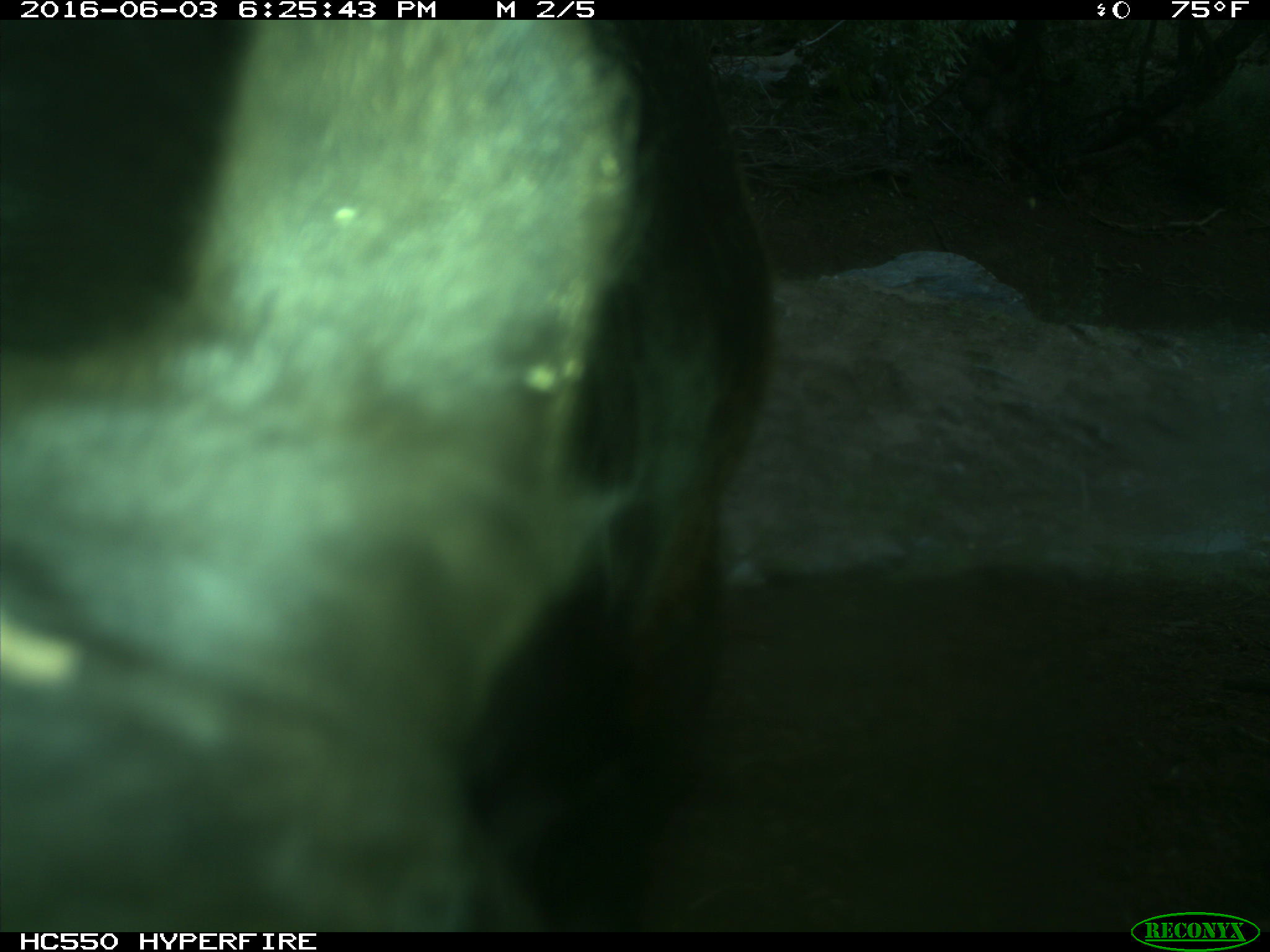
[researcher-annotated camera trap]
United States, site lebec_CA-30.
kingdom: Animalia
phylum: Chordata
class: Mammalia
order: Artiodactyla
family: Bovidae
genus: Bos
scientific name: Bos taurus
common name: domestic cow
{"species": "Bos taurus (domestic cow)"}